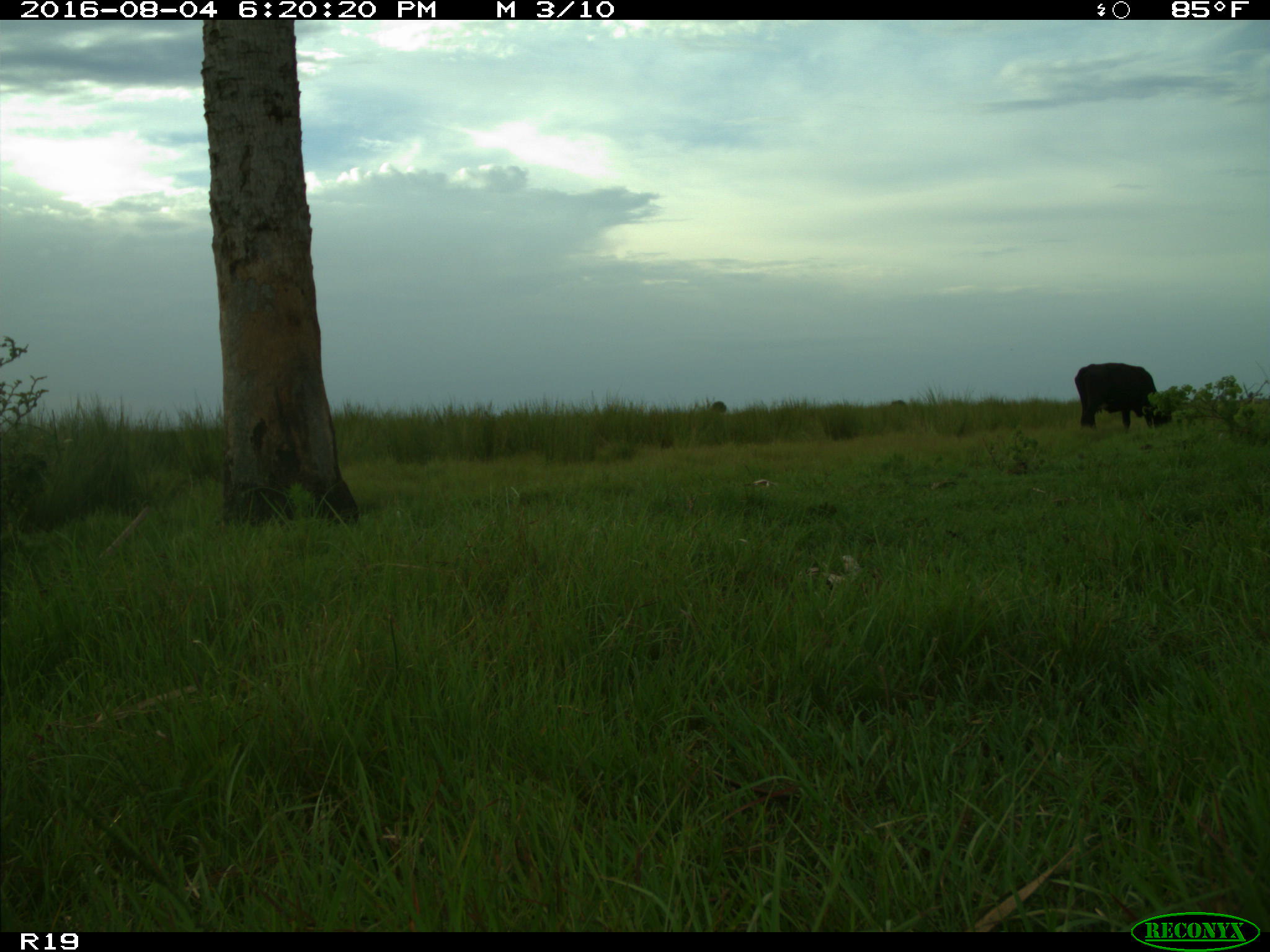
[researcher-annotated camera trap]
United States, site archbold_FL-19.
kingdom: Animalia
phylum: Chordata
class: Mammalia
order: Artiodactyla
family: Bovidae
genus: Bos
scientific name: Bos taurus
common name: domestic cow